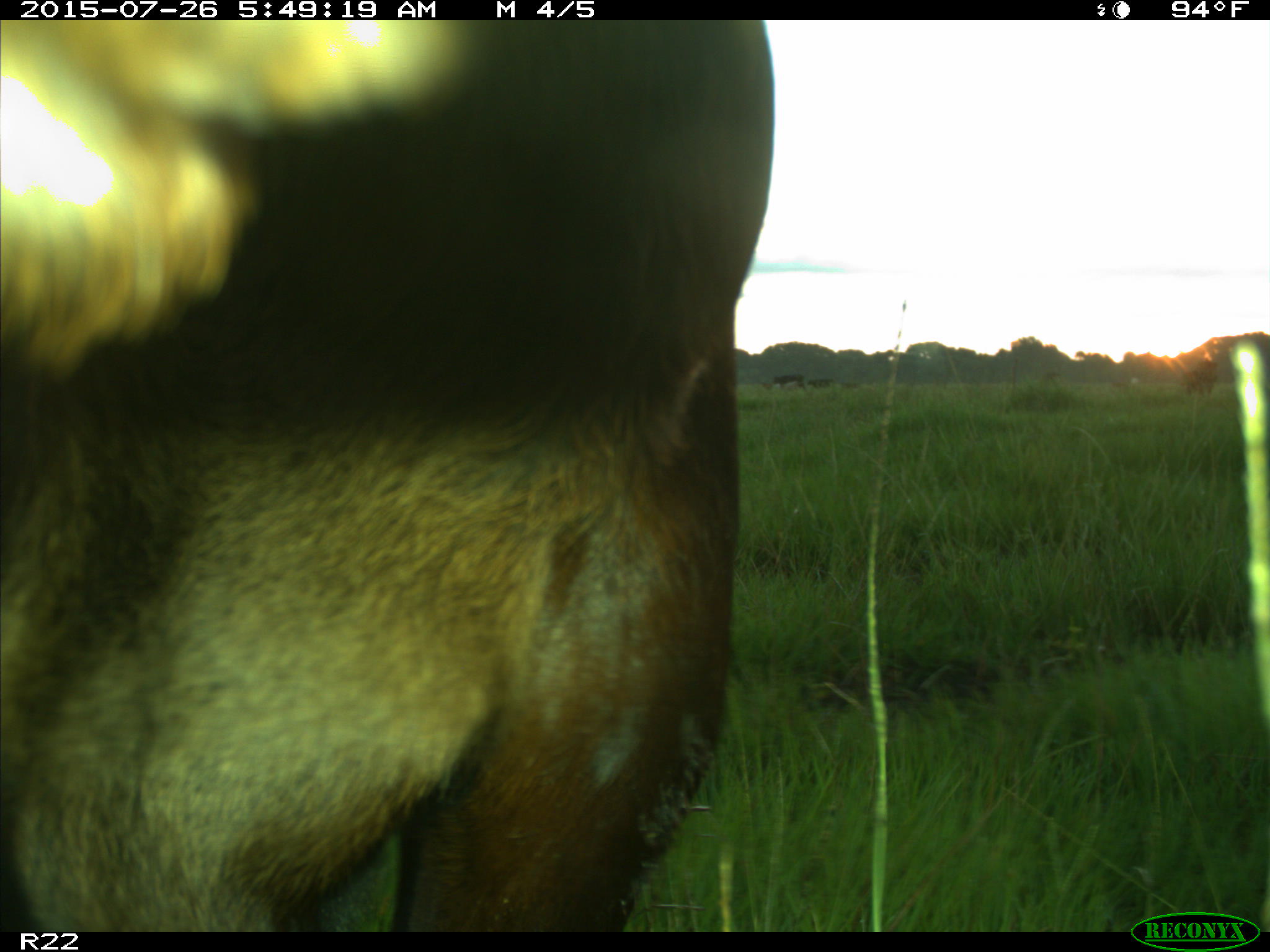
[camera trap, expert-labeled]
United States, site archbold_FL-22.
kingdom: Animalia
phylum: Chordata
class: Mammalia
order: Artiodactyla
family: Bovidae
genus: Bos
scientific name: Bos taurus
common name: domestic cow